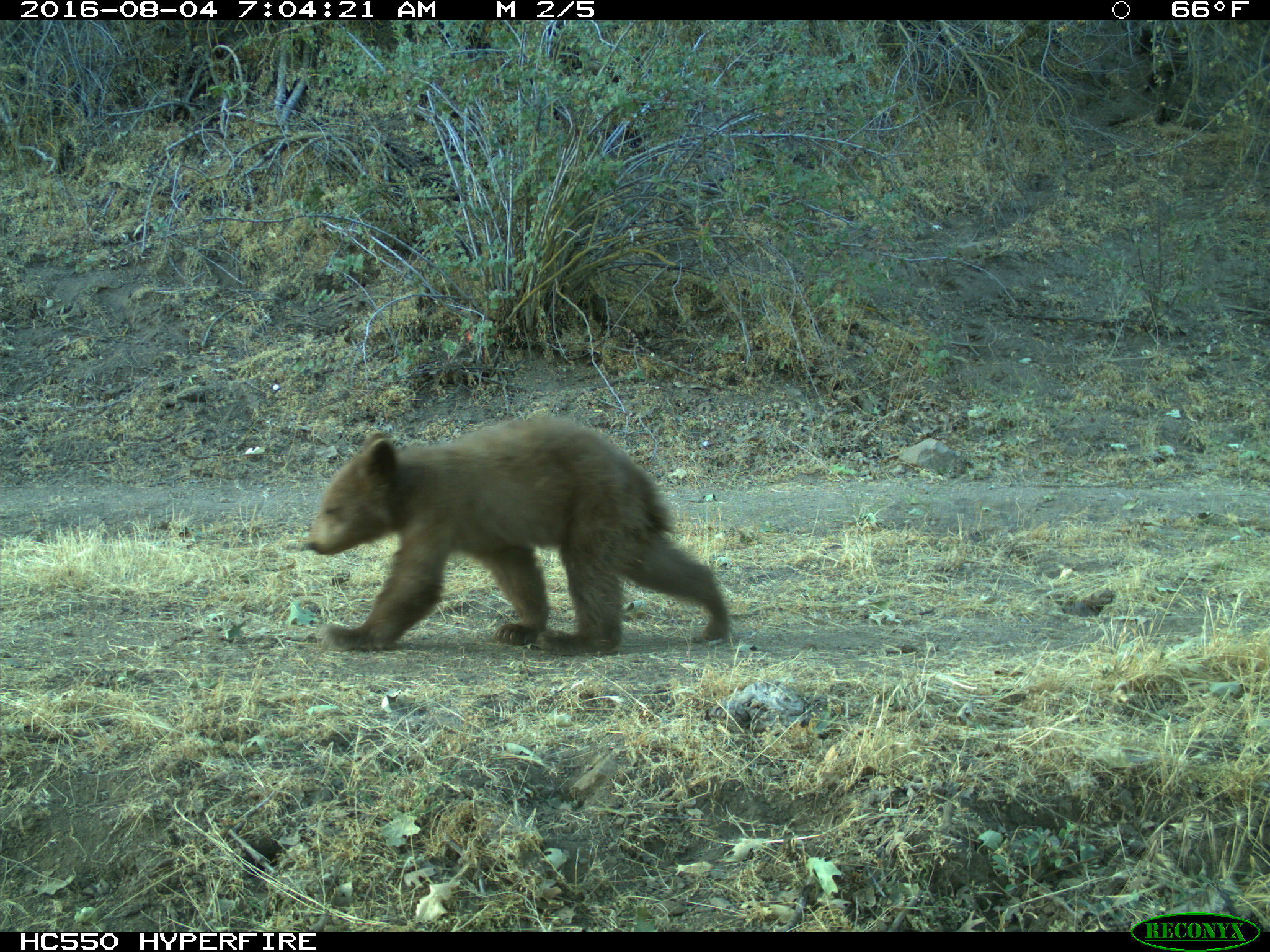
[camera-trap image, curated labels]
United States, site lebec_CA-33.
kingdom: Animalia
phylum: Chordata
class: Mammalia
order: Carnivora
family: Ursidae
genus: Ursus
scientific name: Ursus americanus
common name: american black bear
Ursus americanus (american black bear).